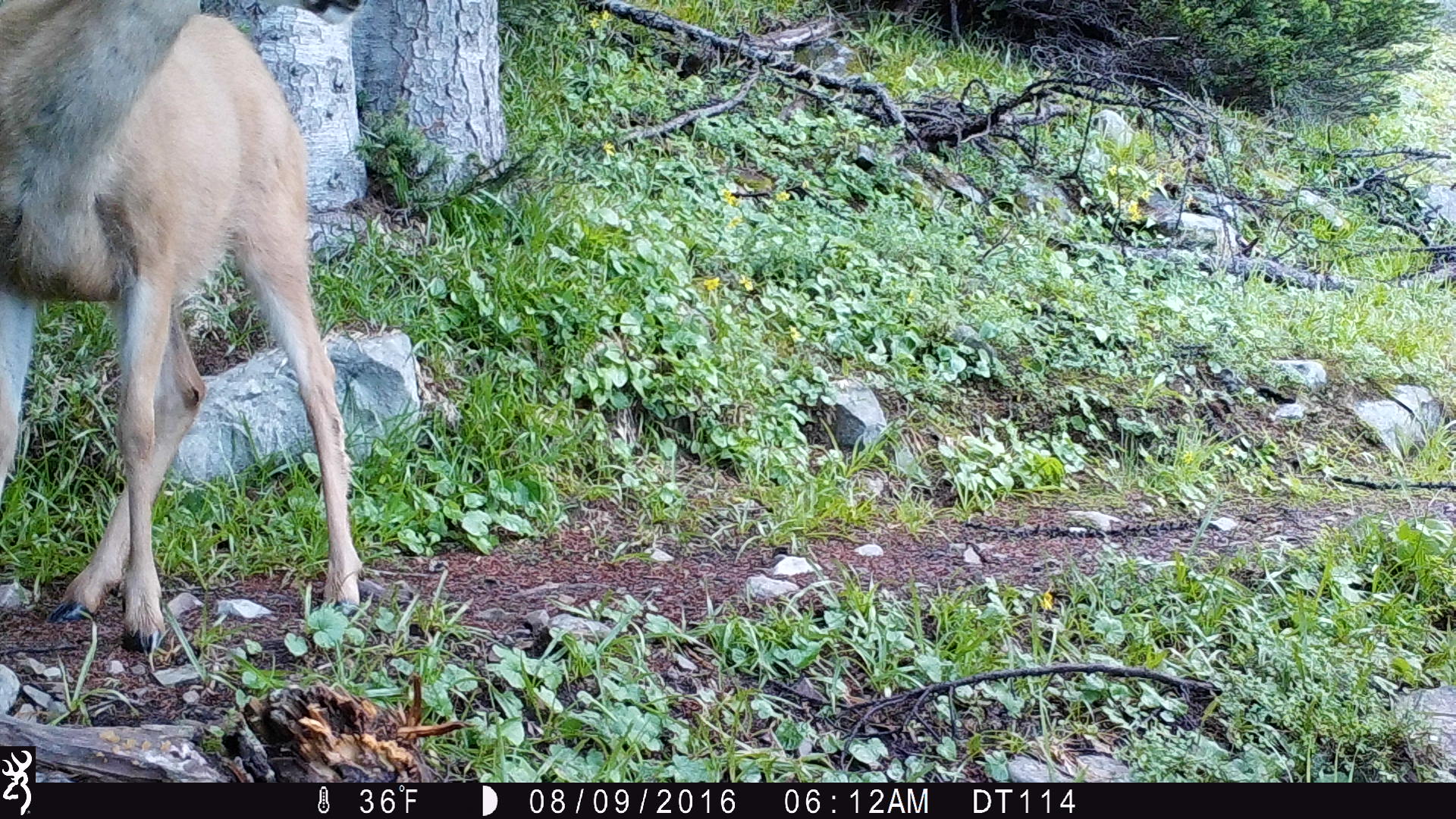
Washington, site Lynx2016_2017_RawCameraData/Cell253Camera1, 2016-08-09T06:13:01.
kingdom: Animalia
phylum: Chordata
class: Mammalia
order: Artiodactyla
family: Cervidae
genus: Odocoileus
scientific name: Odocoileus hemionus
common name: mule deer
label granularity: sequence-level